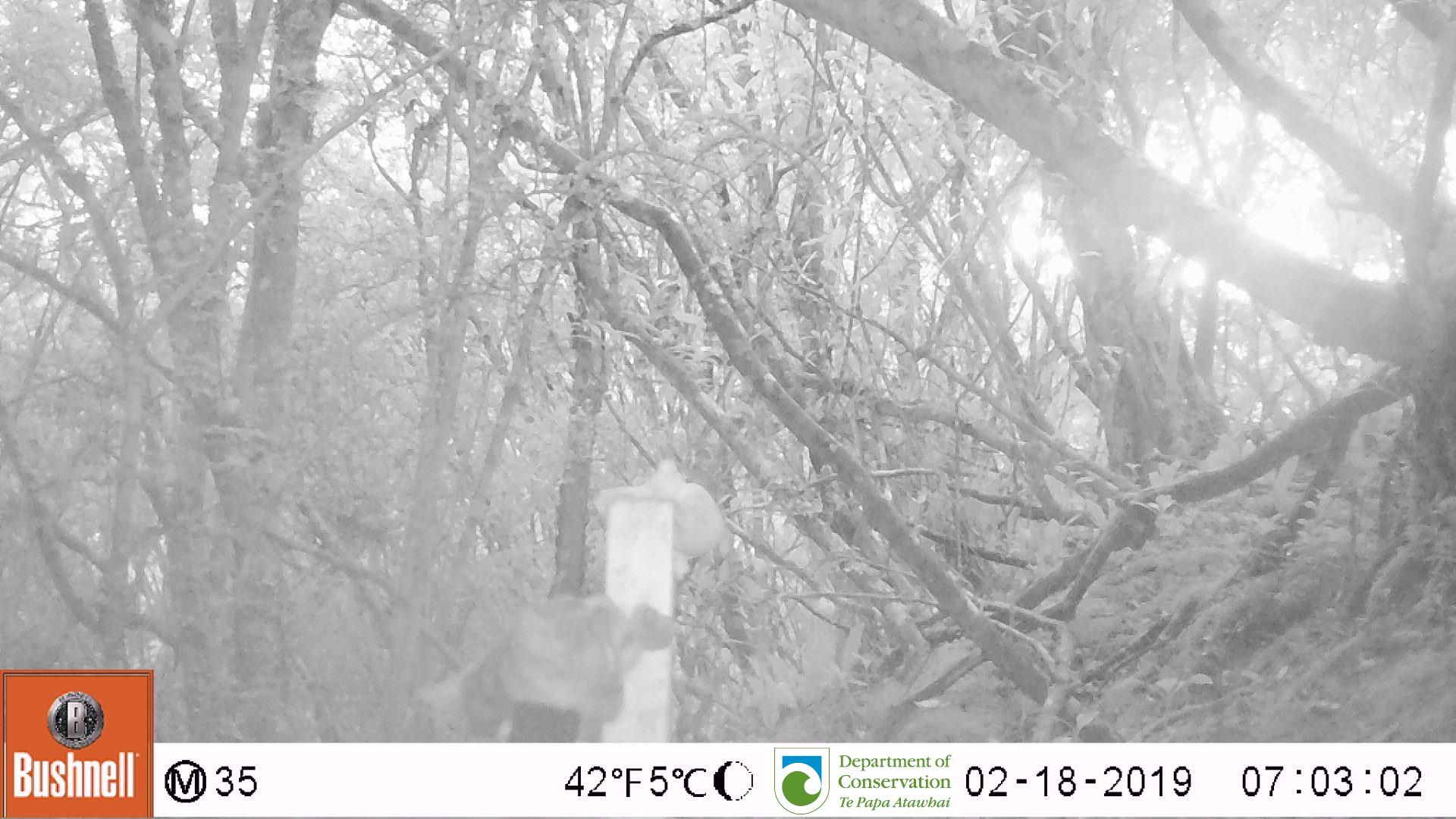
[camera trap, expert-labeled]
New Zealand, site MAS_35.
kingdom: Animalia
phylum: Chordata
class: Mammalia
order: Carnivora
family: Felidae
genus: Felis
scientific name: Felis catus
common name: domestic cat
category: cat